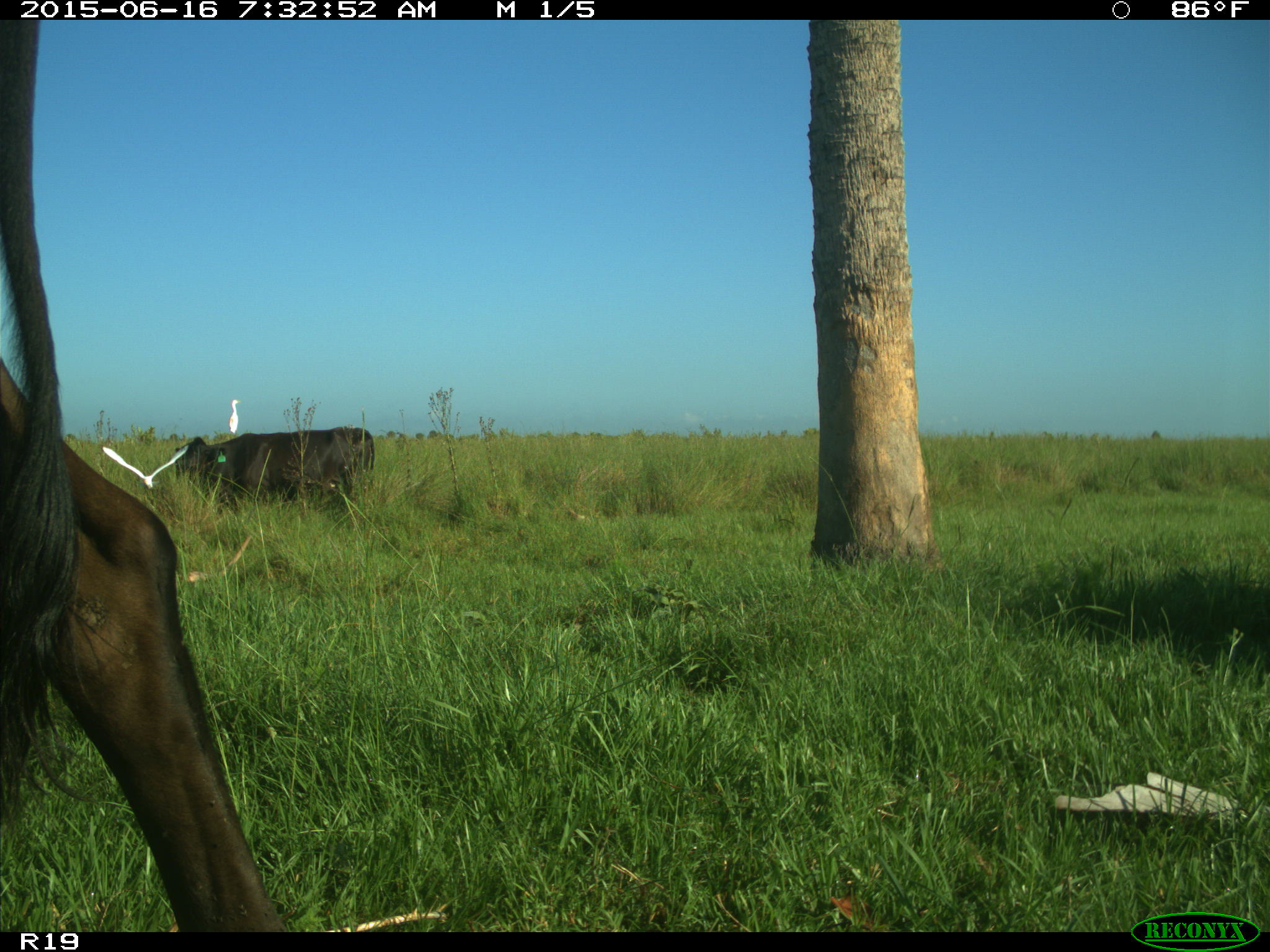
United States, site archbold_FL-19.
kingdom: Animalia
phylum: Chordata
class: Mammalia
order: Artiodactyla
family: Bovidae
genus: Bos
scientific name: Bos taurus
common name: domestic cow